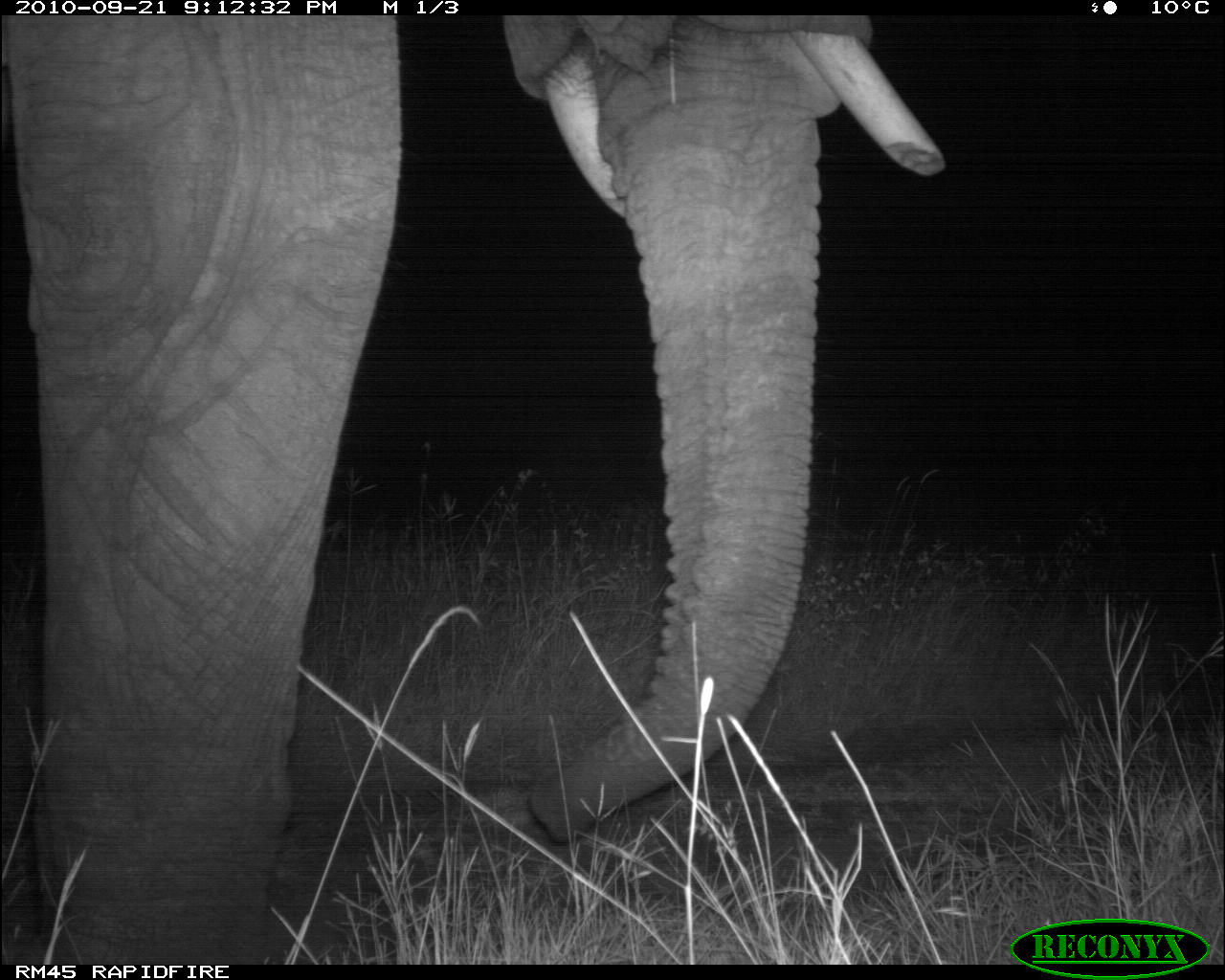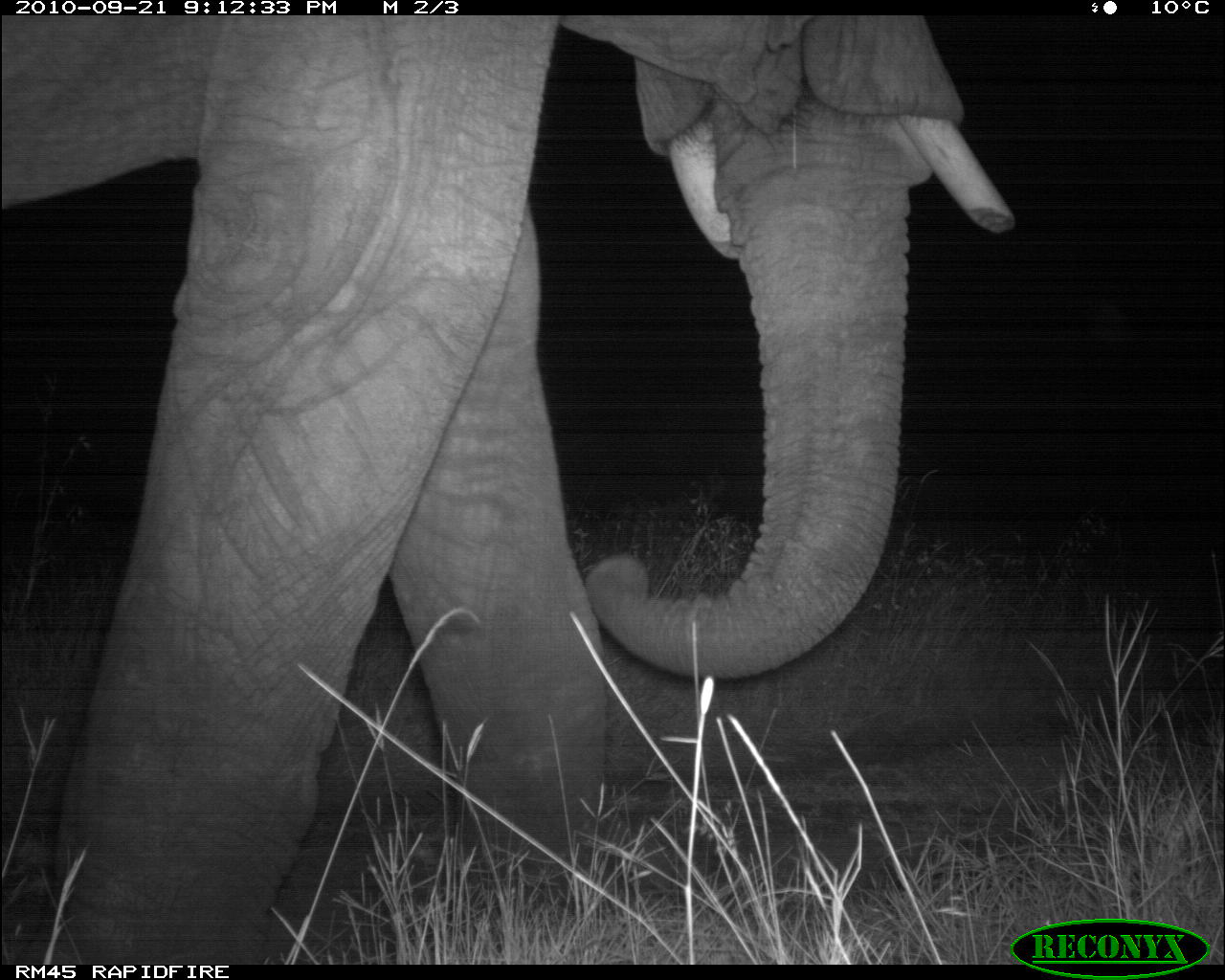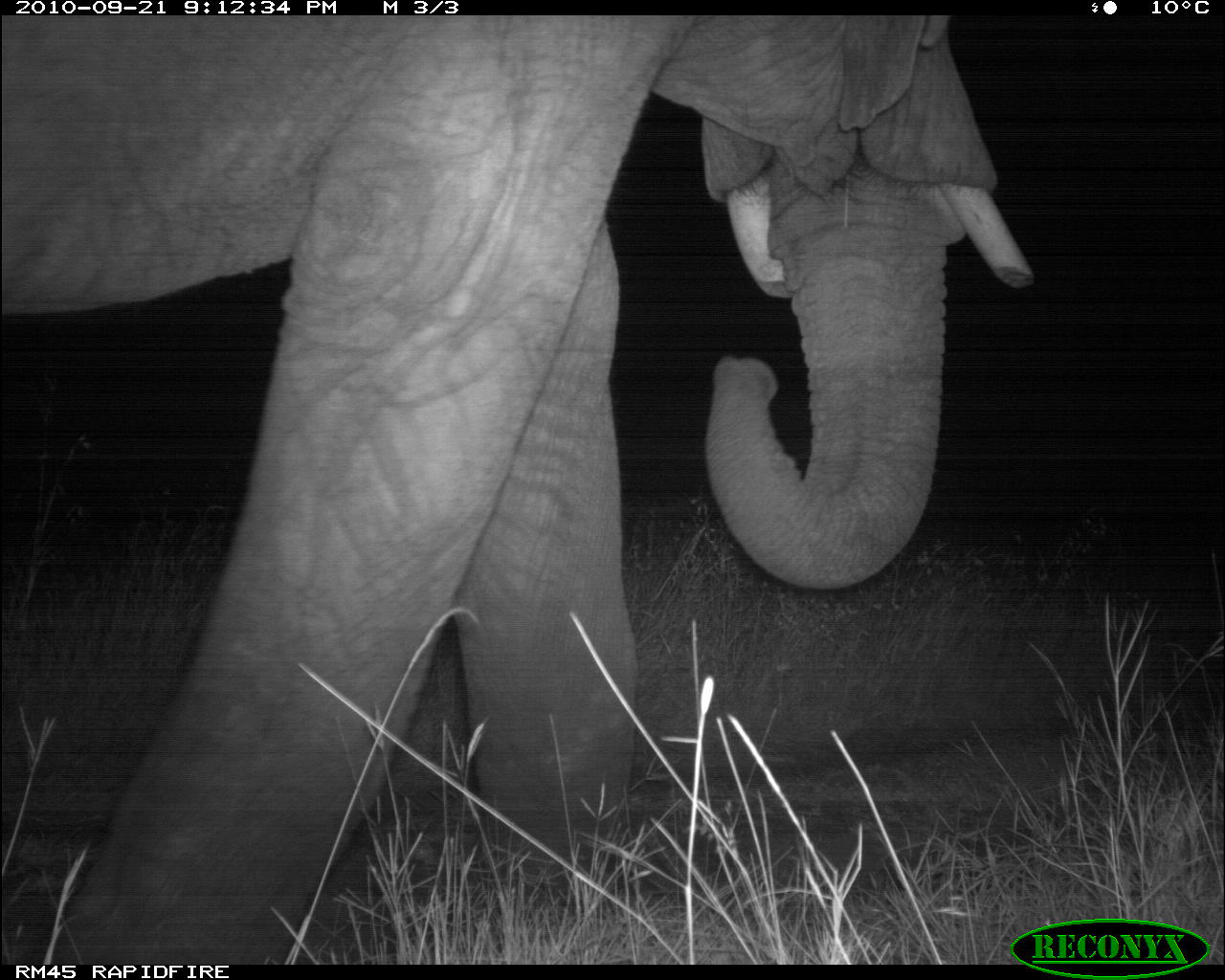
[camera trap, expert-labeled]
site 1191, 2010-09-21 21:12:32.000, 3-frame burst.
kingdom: Animalia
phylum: Chordata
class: Mammalia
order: Proboscidea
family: Elephantidae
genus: Loxodonta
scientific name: Loxodonta africana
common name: african bush elephant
Loxodonta africana (african bush elephant), count 1.